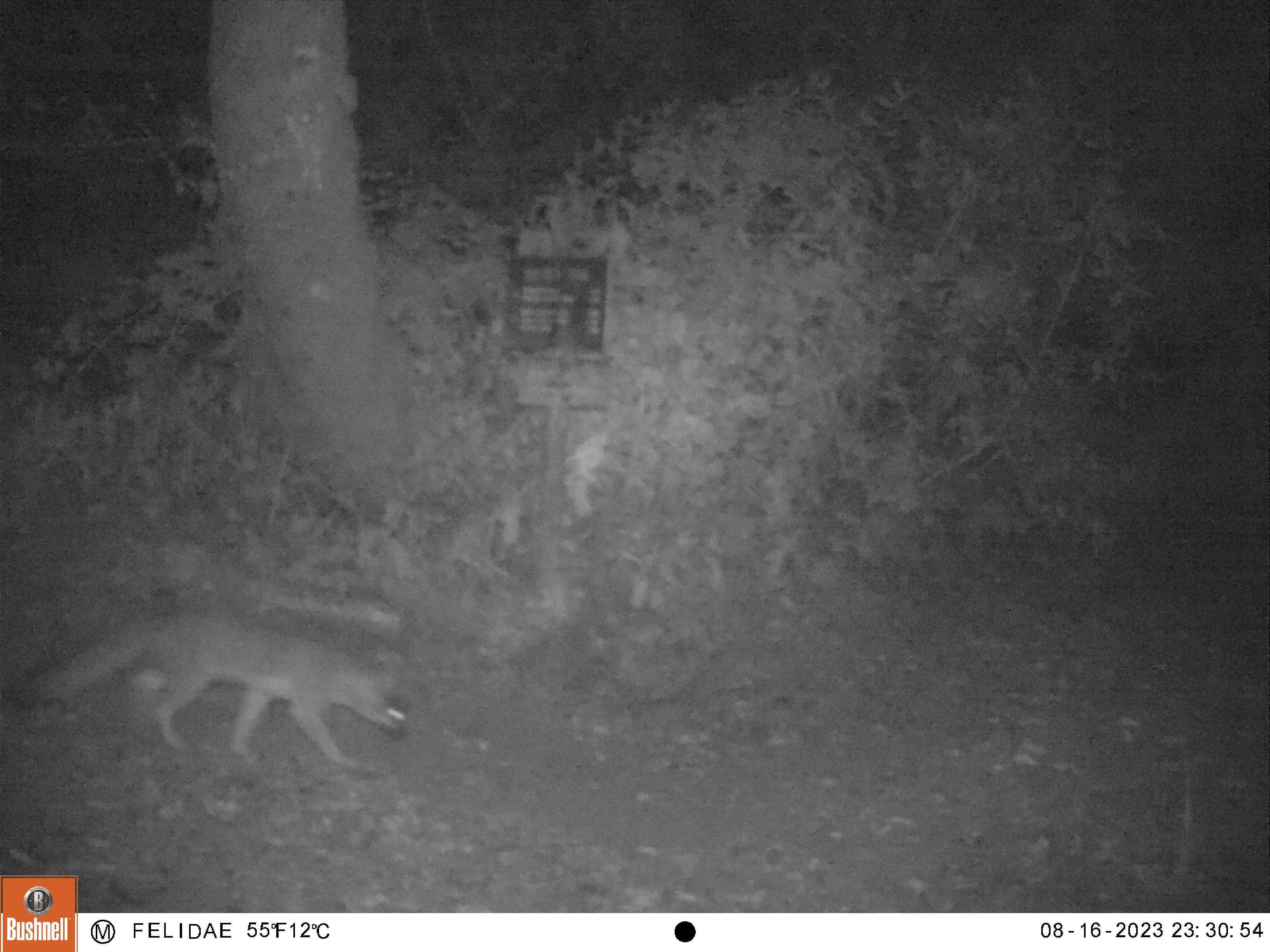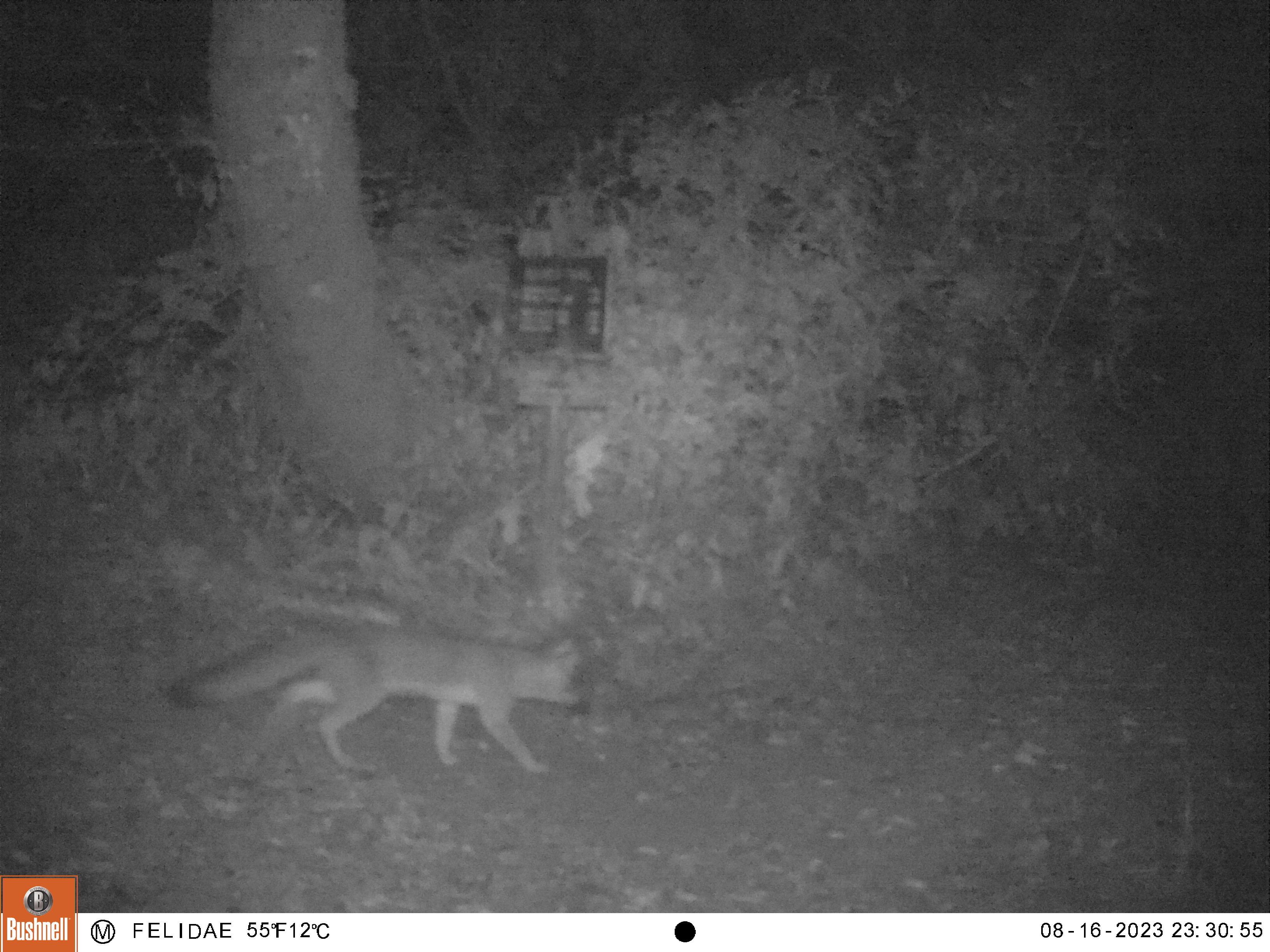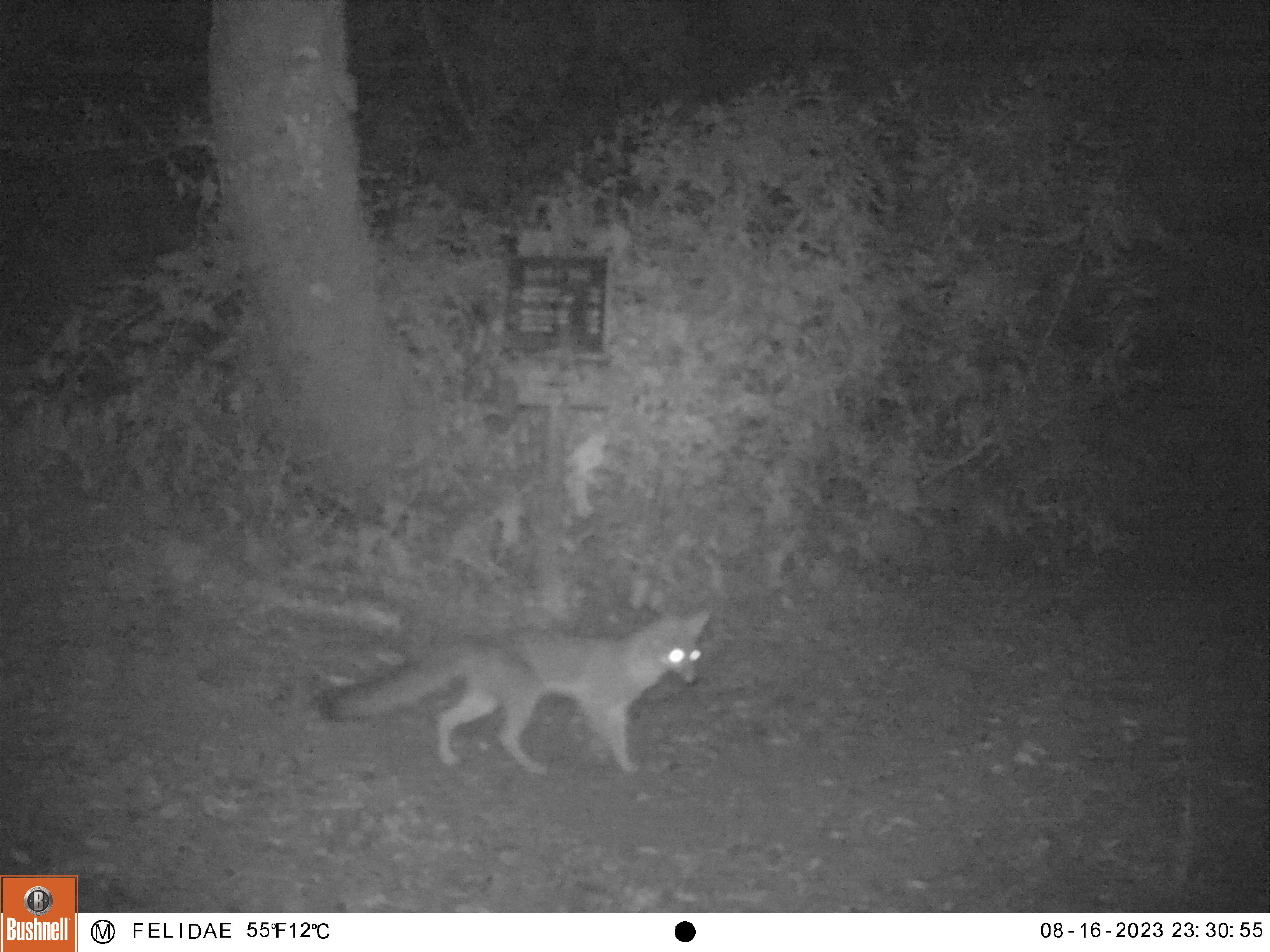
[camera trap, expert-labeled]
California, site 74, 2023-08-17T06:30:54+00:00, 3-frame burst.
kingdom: Animalia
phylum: Chordata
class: Mammalia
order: Carnivora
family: Canidae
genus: Urocyon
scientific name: Urocyon cinereoargenteus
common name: gray fox